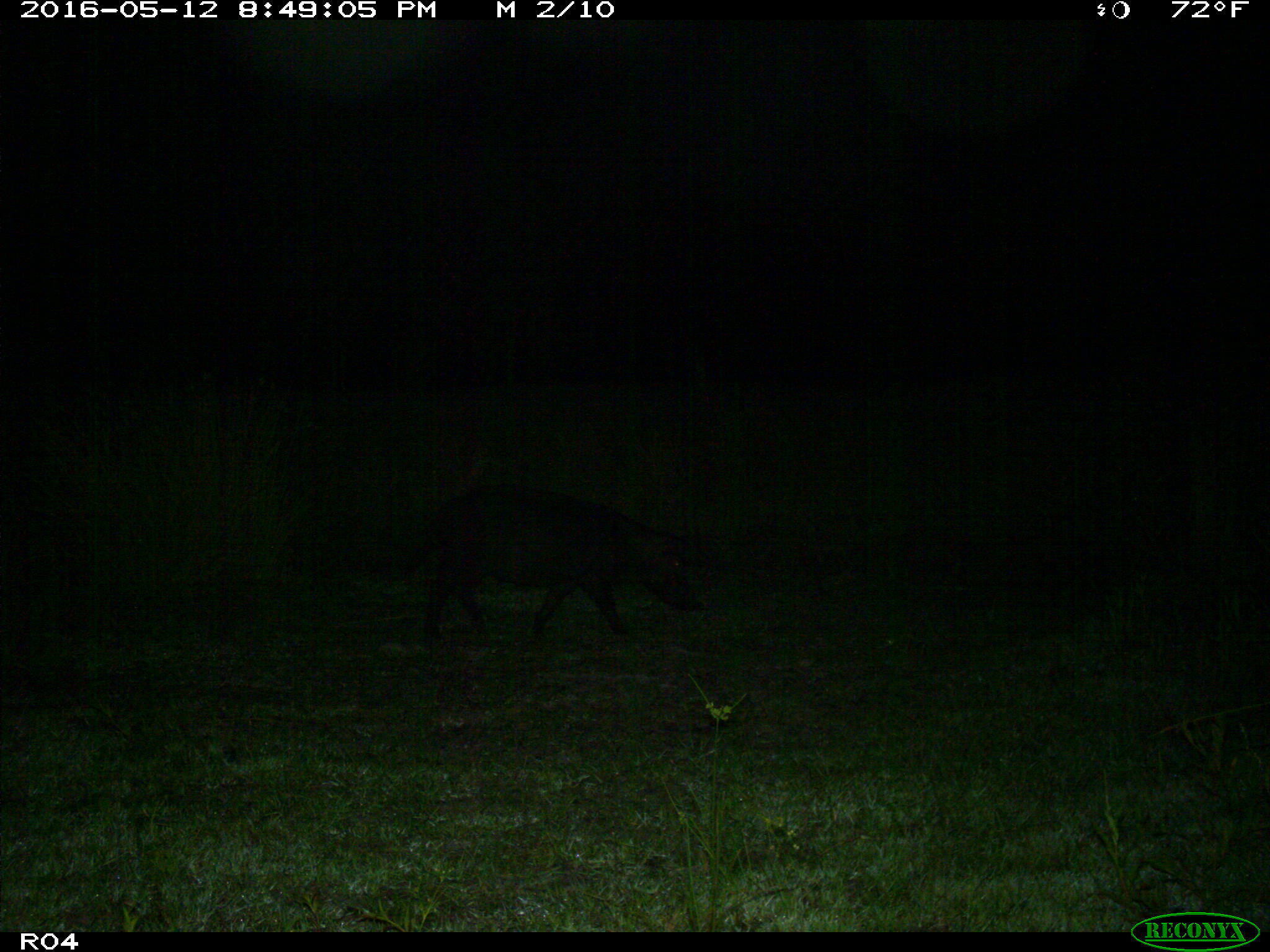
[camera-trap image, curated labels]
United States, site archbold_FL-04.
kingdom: Animalia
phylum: Chordata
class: Mammalia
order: Artiodactyla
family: Suidae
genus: Sus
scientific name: Sus scrofa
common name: wild boar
Sus scrofa (wild boar).